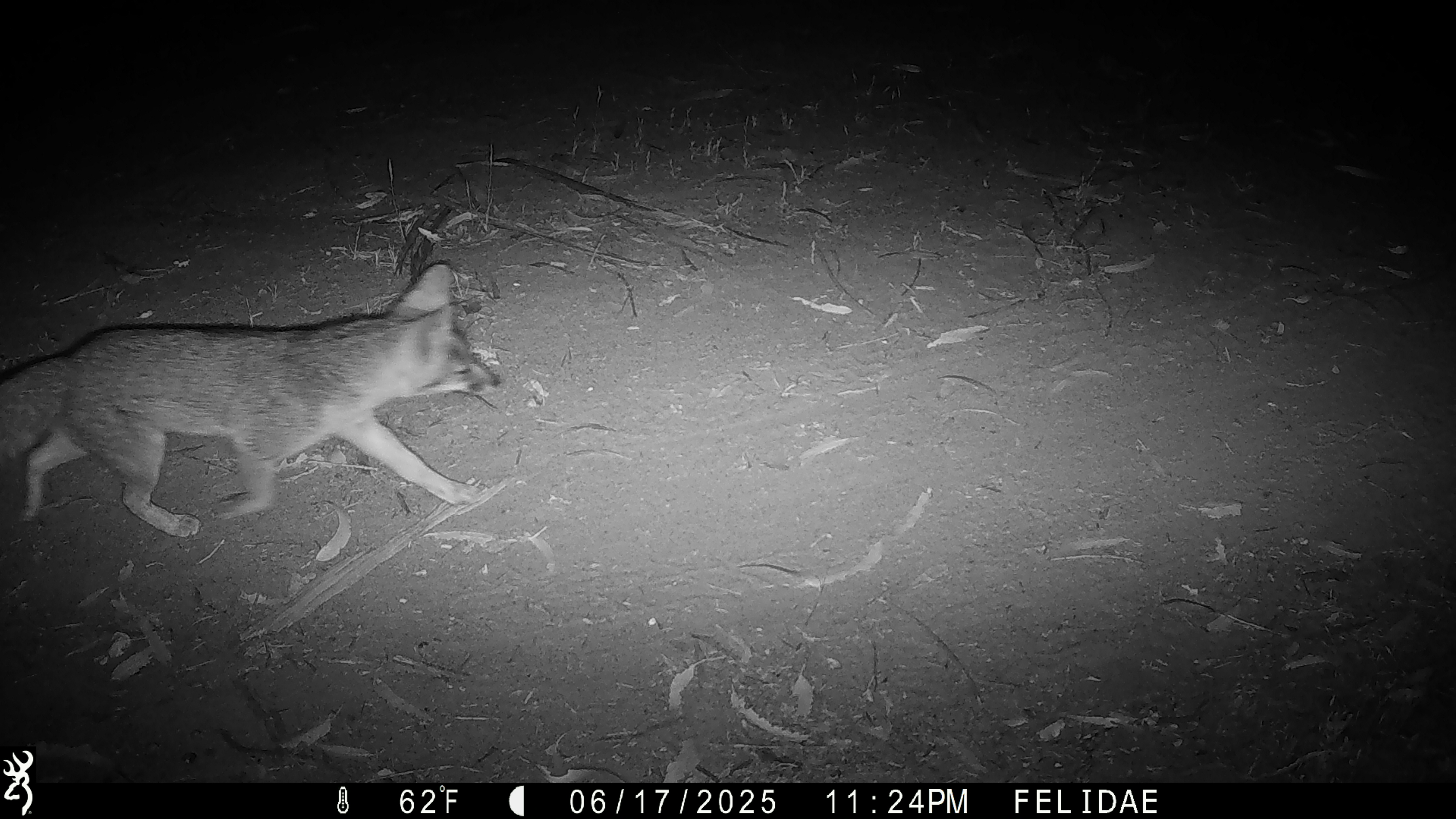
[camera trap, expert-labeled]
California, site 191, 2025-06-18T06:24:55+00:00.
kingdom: Animalia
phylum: Chordata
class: Mammalia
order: Carnivora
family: Canidae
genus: Urocyon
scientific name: Urocyon cinereoargenteus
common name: gray fox